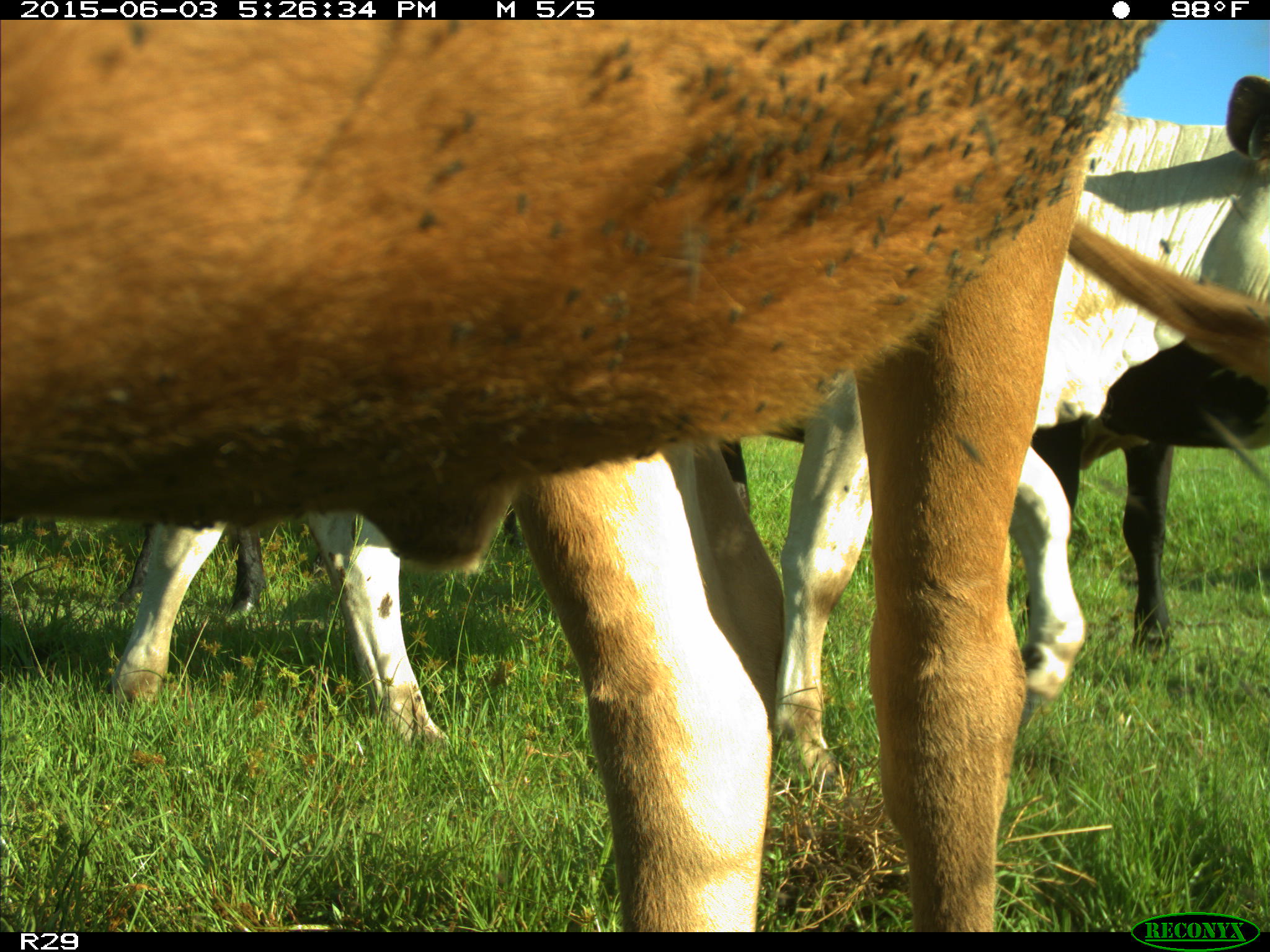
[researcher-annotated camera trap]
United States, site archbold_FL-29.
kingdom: Animalia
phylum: Chordata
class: Mammalia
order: Artiodactyla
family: Bovidae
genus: Bos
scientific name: Bos taurus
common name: domestic cow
Bos taurus (domestic cow).